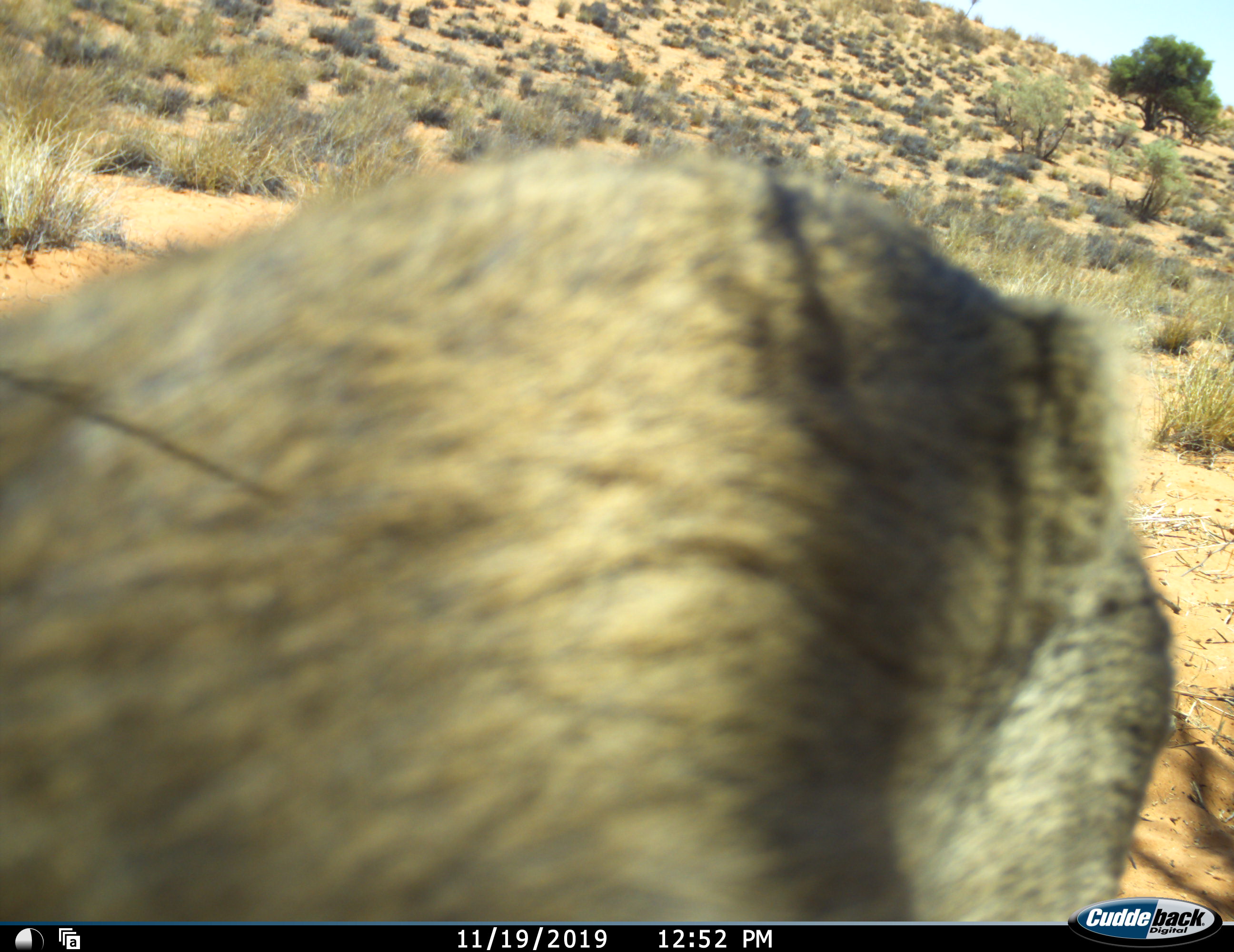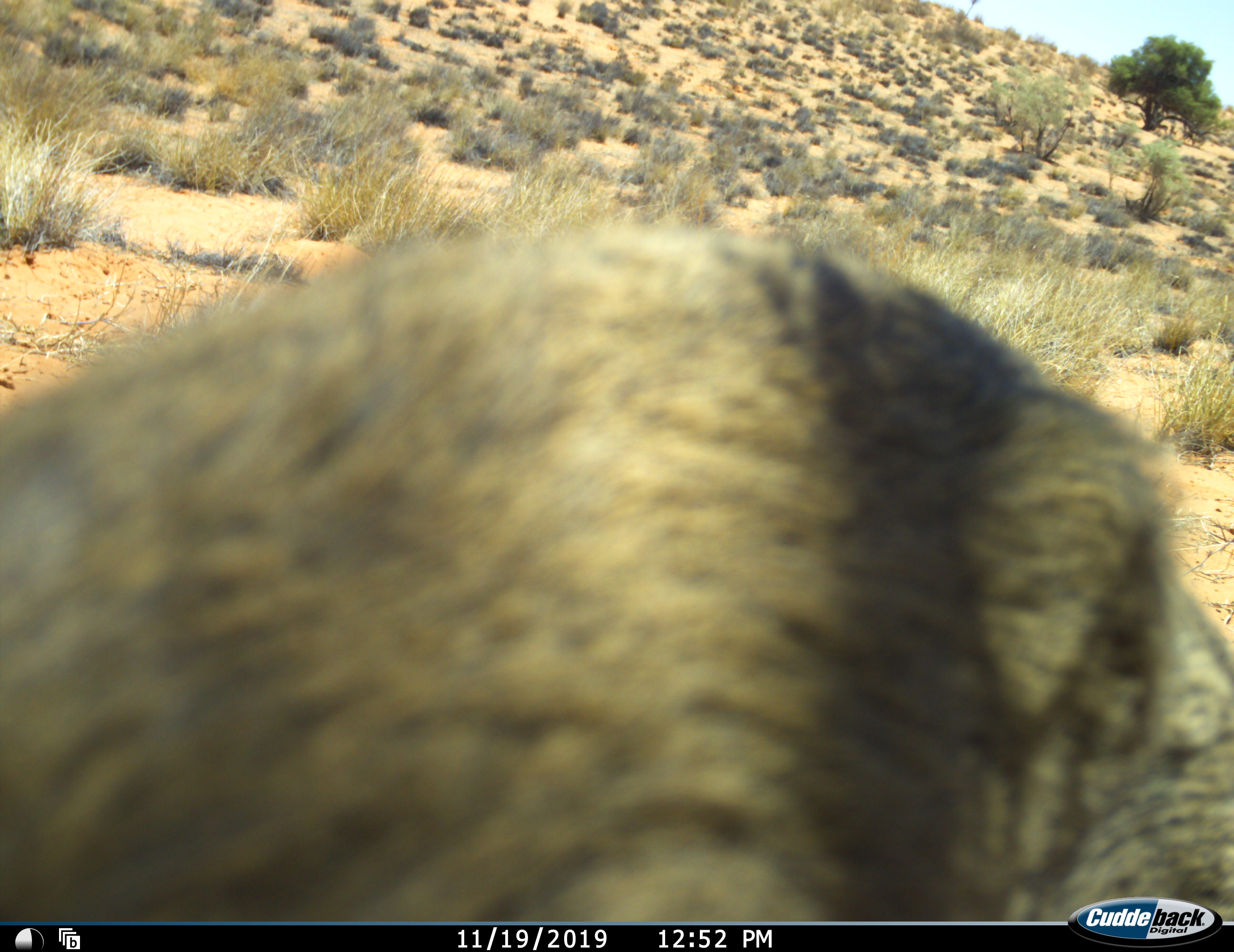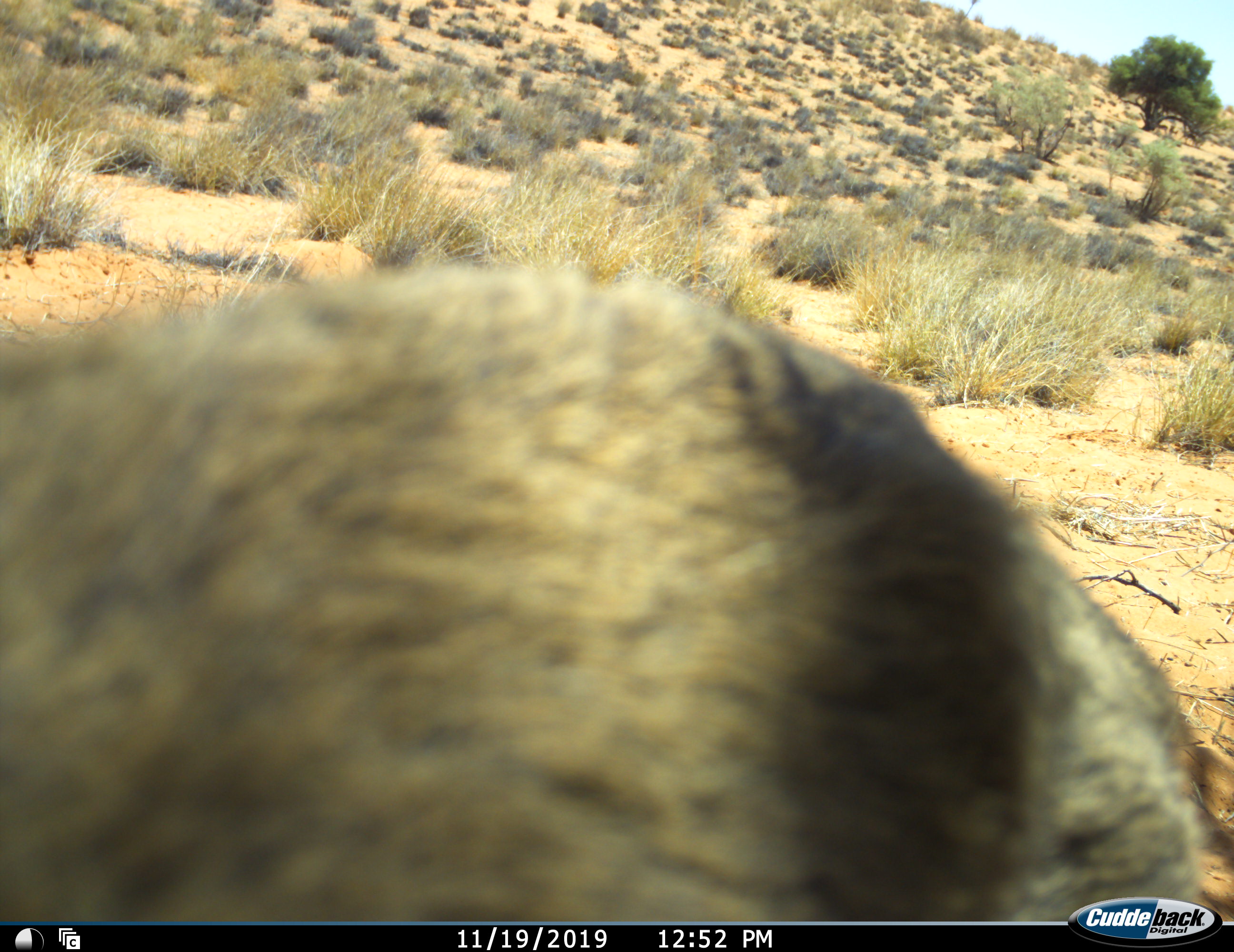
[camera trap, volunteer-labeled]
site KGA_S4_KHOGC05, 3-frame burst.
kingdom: Animalia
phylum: Chordata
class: Mammalia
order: Artiodactyla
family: Bovidae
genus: Sylvicapra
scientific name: Sylvicapra grimmia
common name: common duiker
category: duikercommongrey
Duikercommongrey (common duiker) (Sylvicapra grimmia), count 1. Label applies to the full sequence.